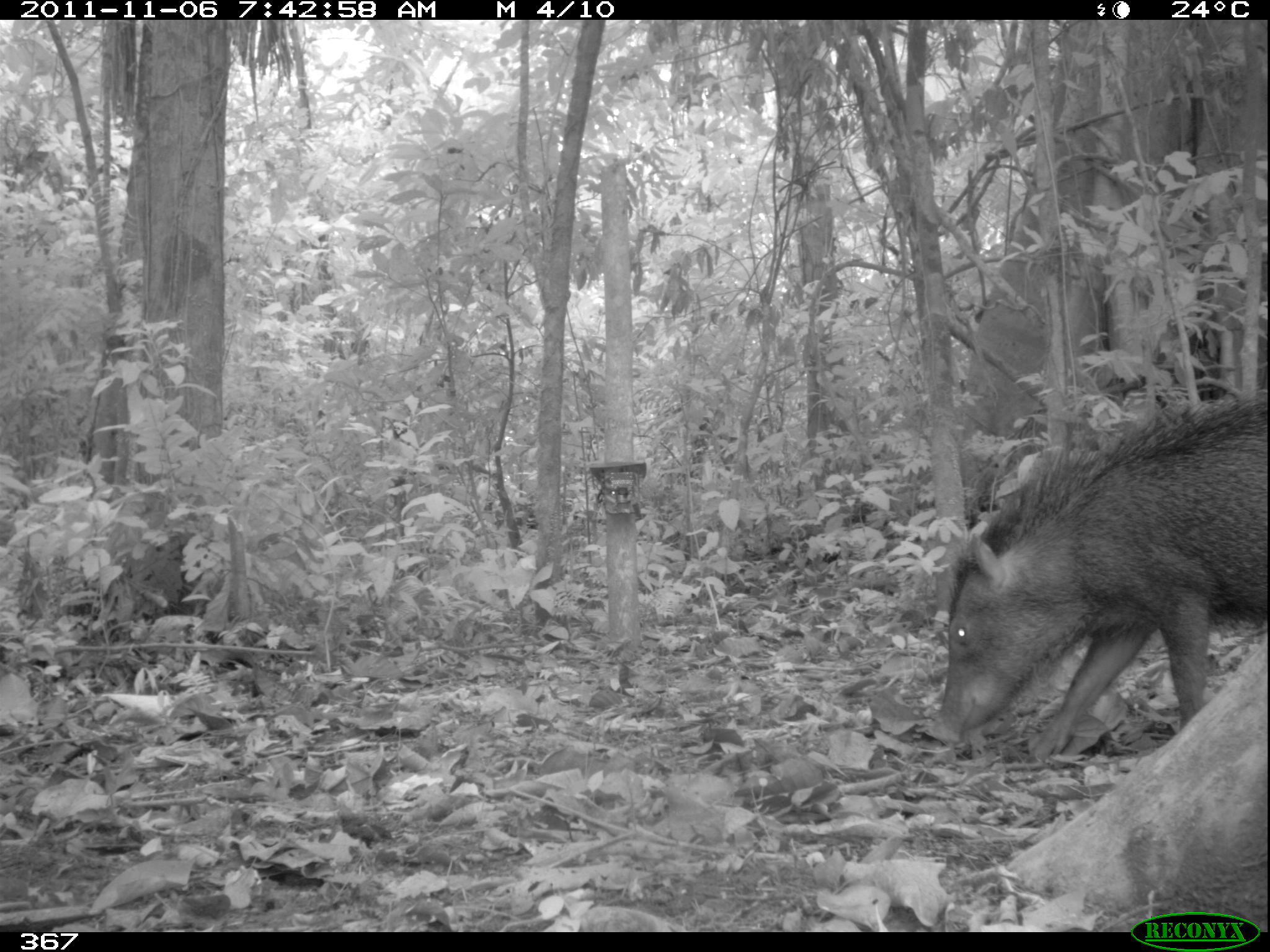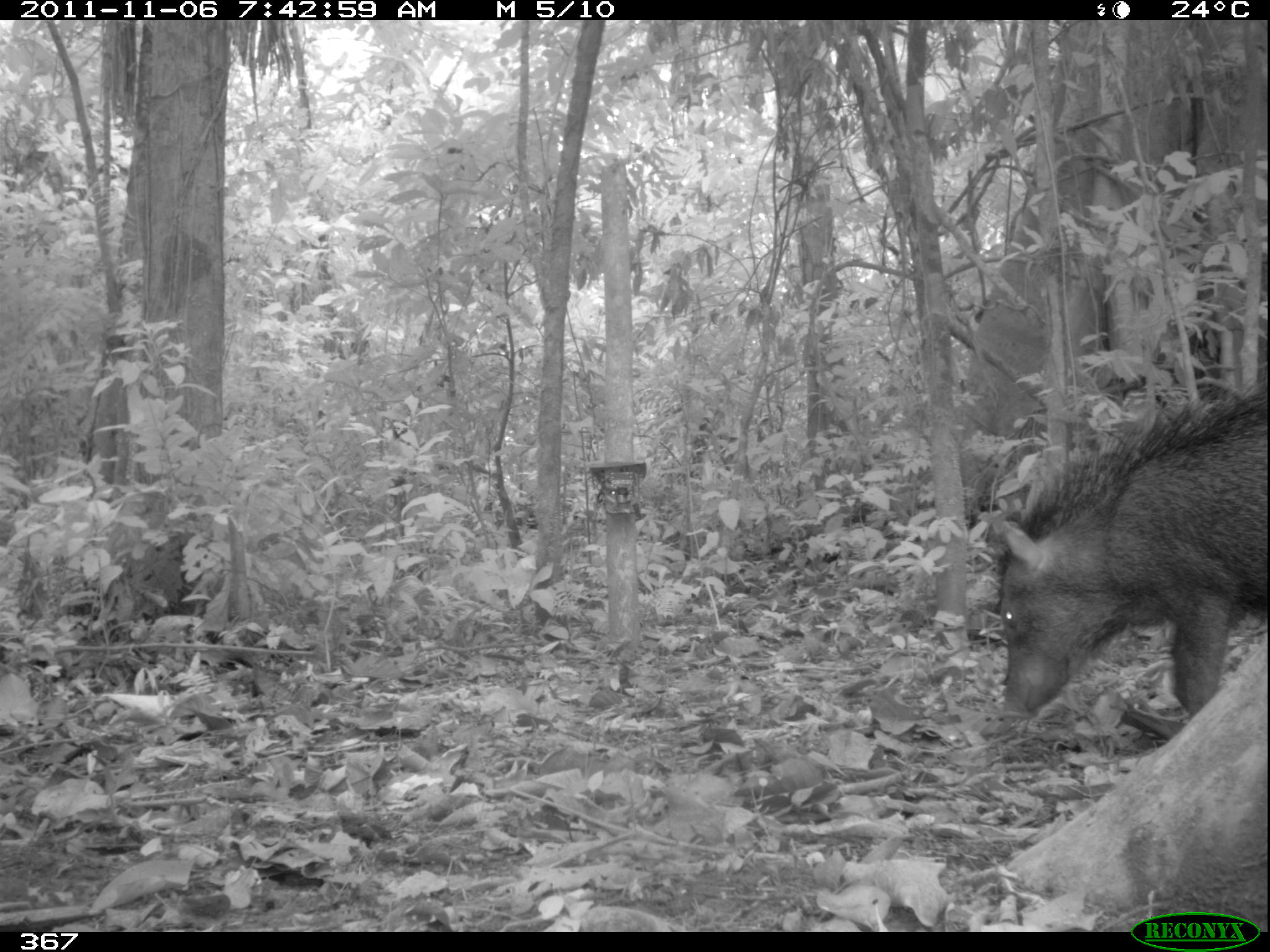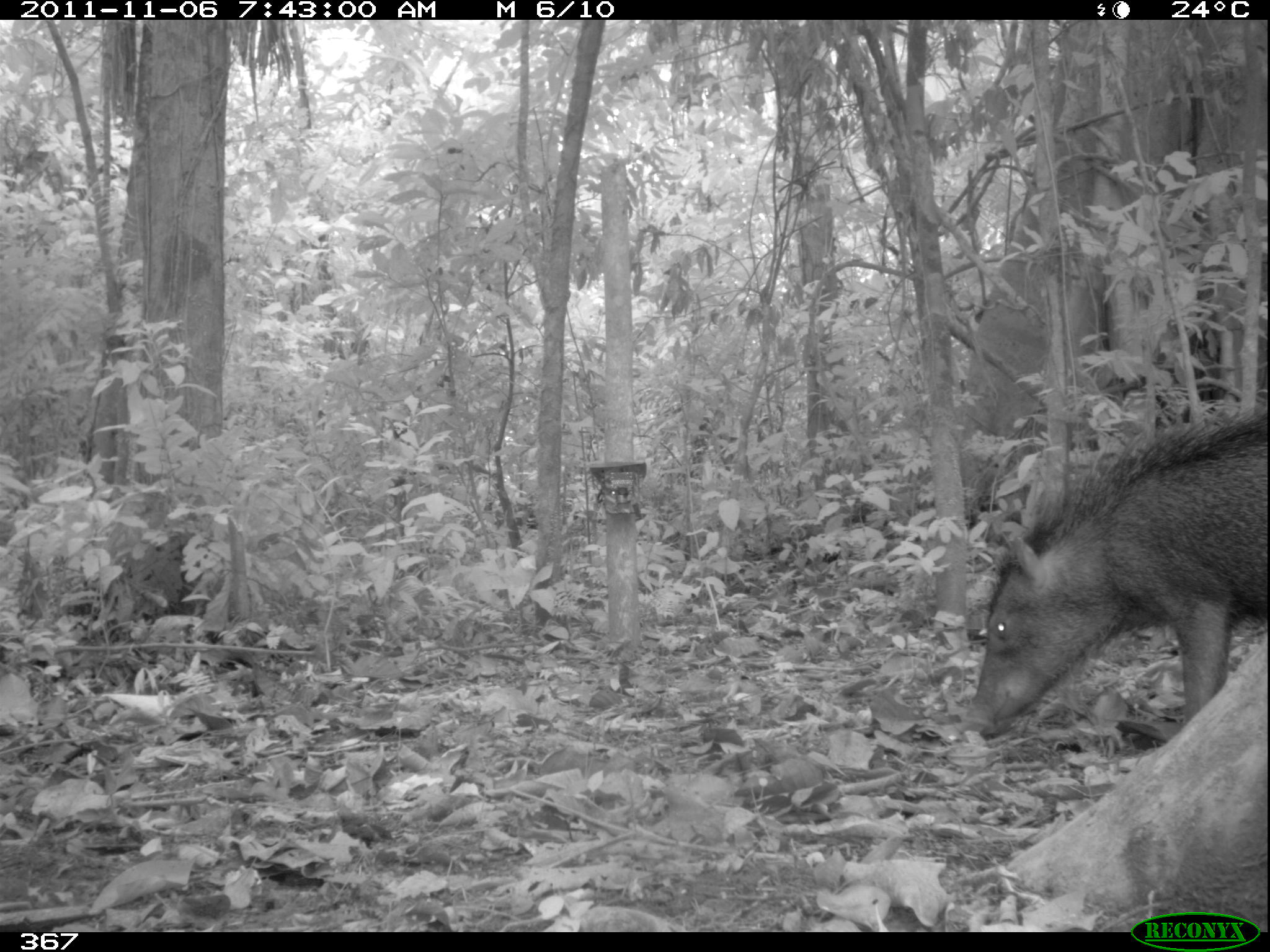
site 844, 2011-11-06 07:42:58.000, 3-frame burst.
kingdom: Animalia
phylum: Chordata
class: Mammalia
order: Artiodactyla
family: Tayassuidae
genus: Tayassu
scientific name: Tayassu pecari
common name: white-lipped peccary